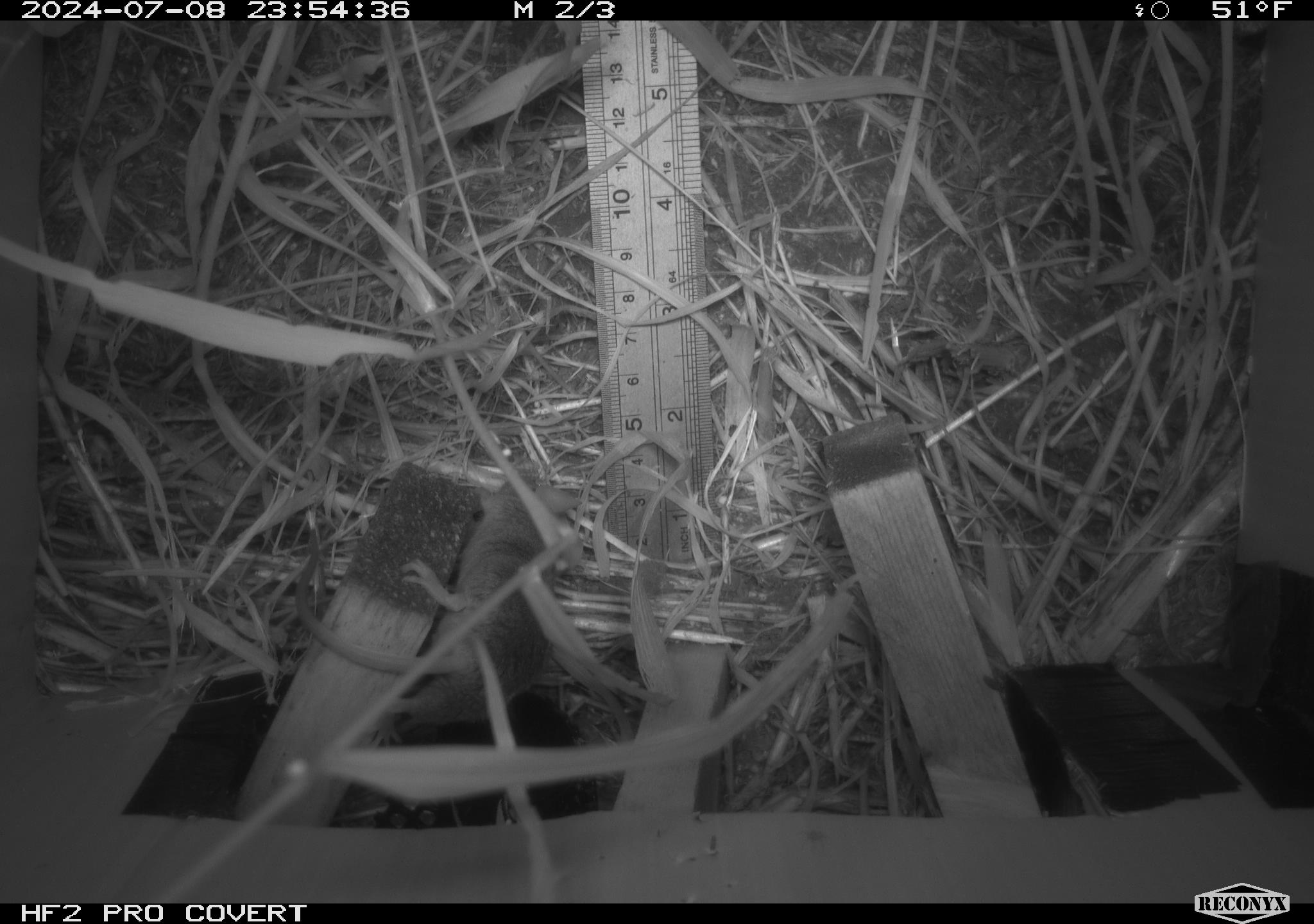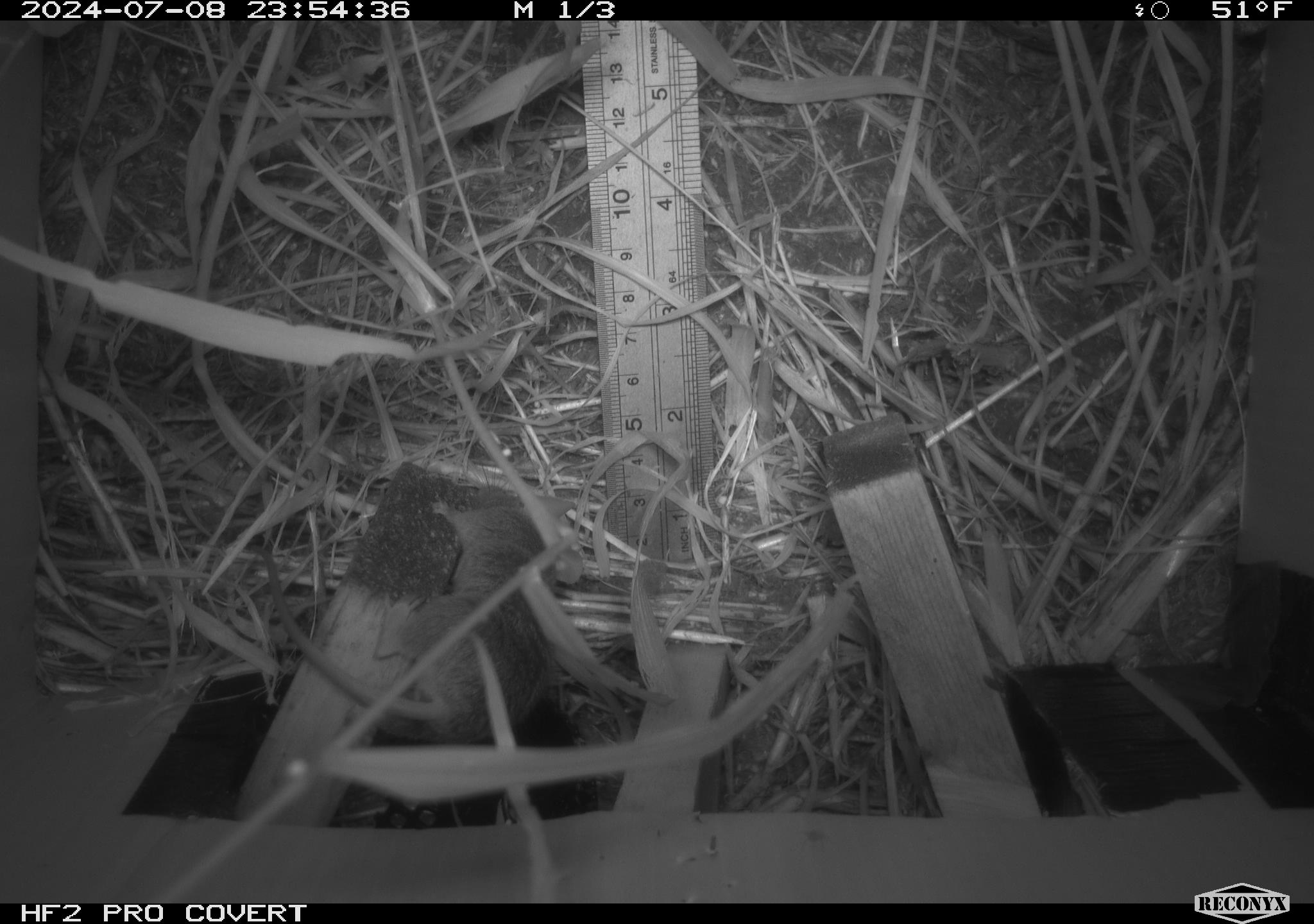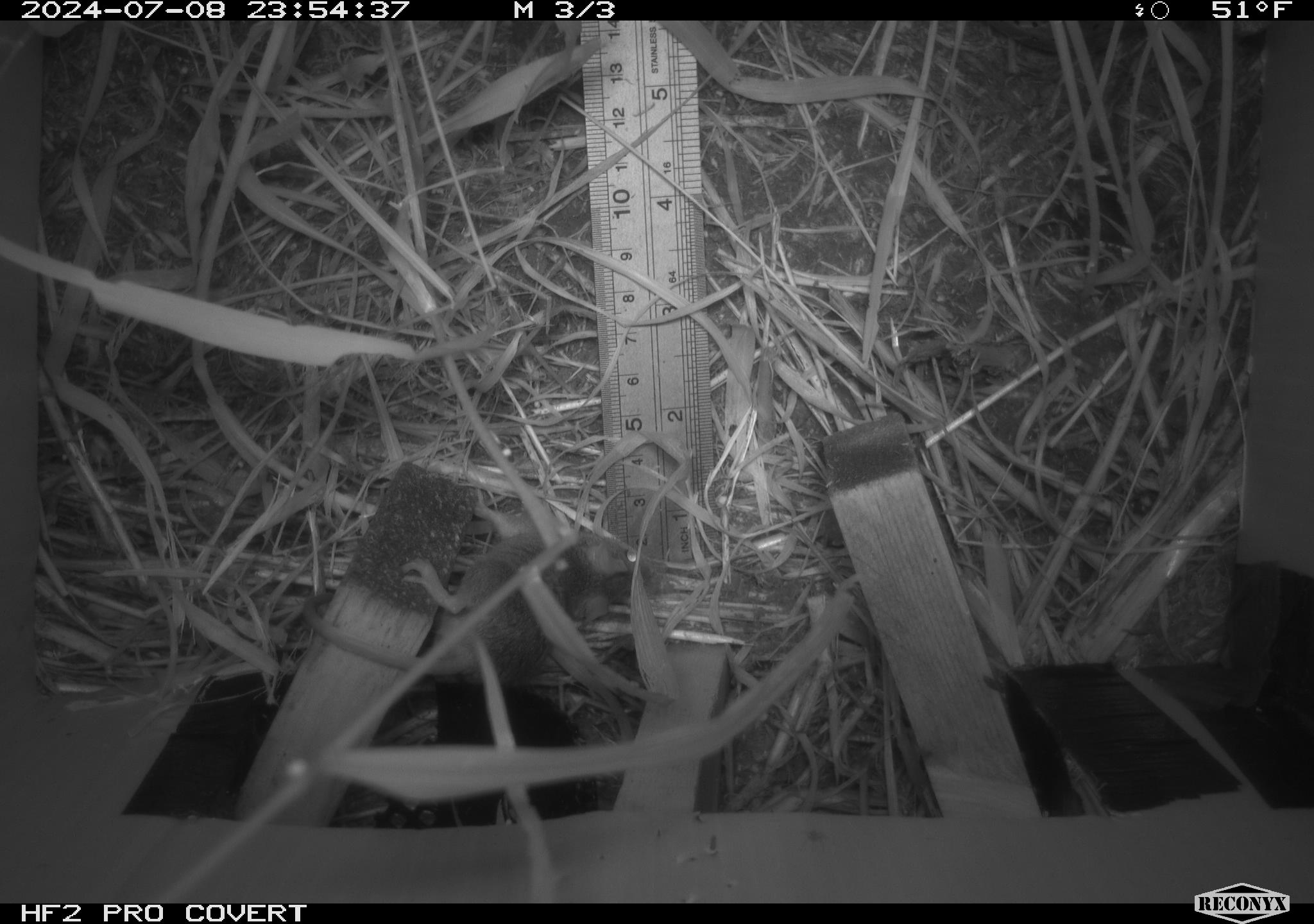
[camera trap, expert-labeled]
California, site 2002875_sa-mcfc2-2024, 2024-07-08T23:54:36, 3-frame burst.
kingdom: Animalia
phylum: Chordata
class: Mammalia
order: Rodentia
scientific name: Rodentia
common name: rodent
Rodent (Rodentia).